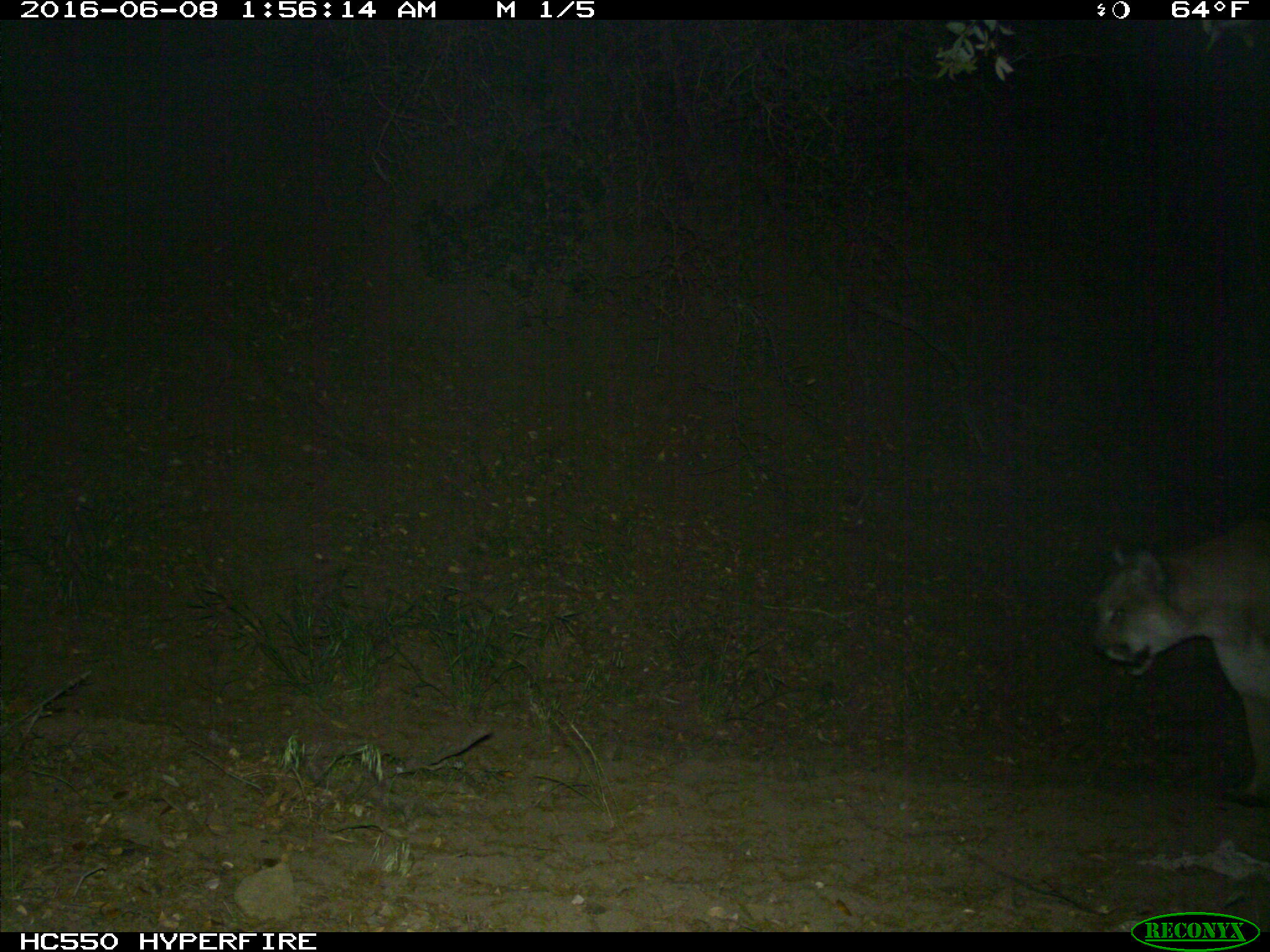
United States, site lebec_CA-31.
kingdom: Animalia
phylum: Chordata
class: Mammalia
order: Carnivora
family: Felidae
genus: Puma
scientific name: Puma concolor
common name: mountain lion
Puma concolor (mountain lion).